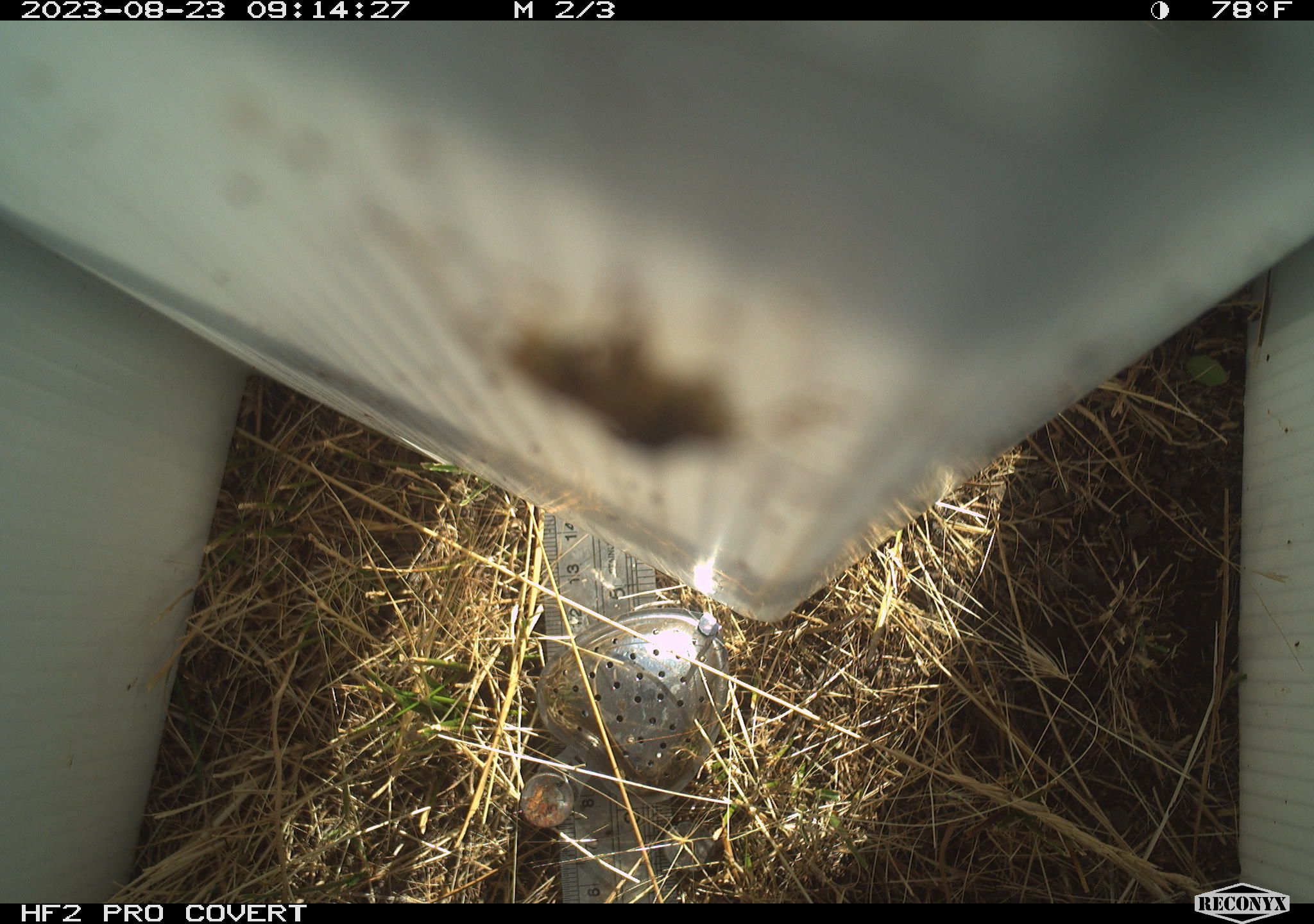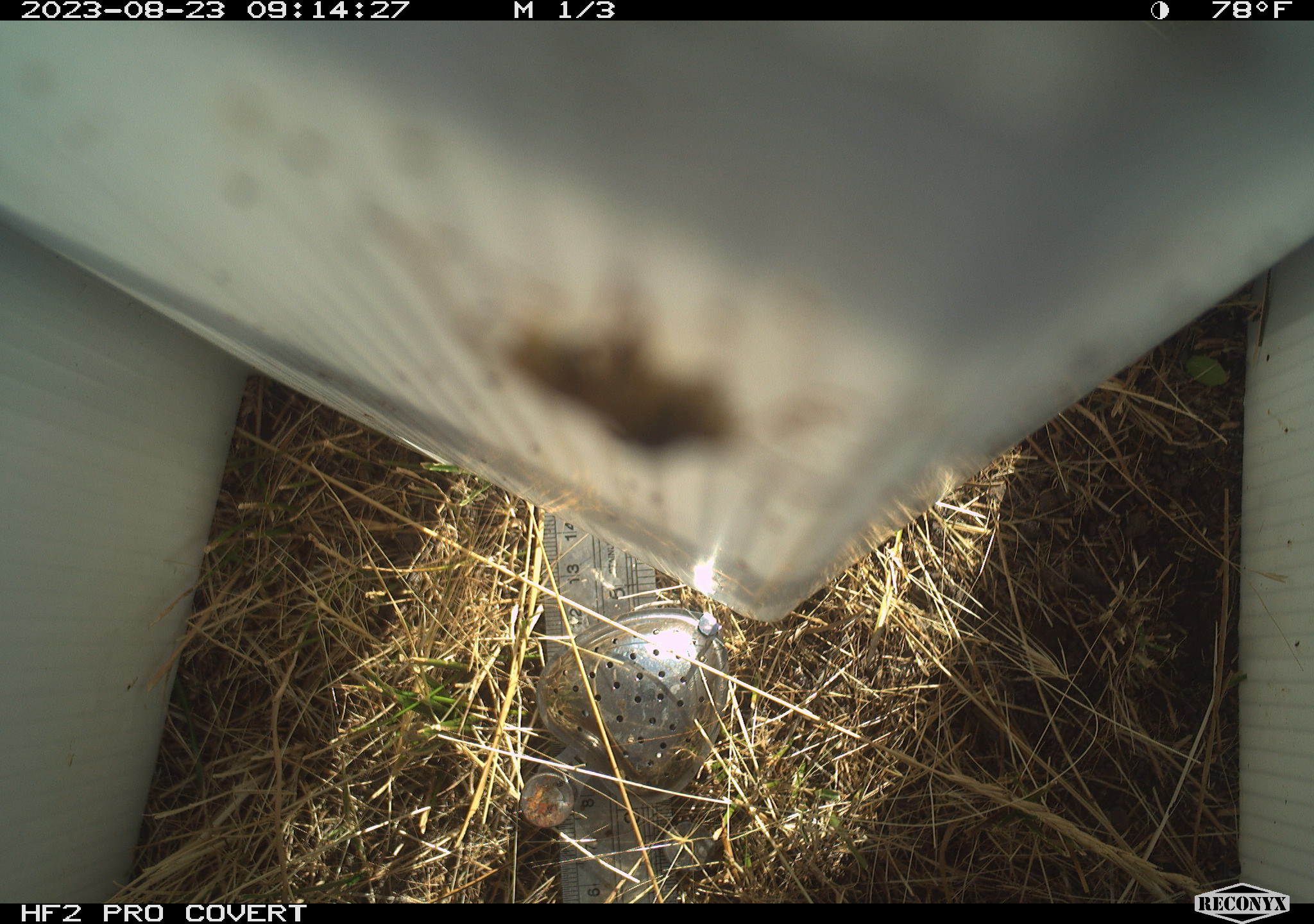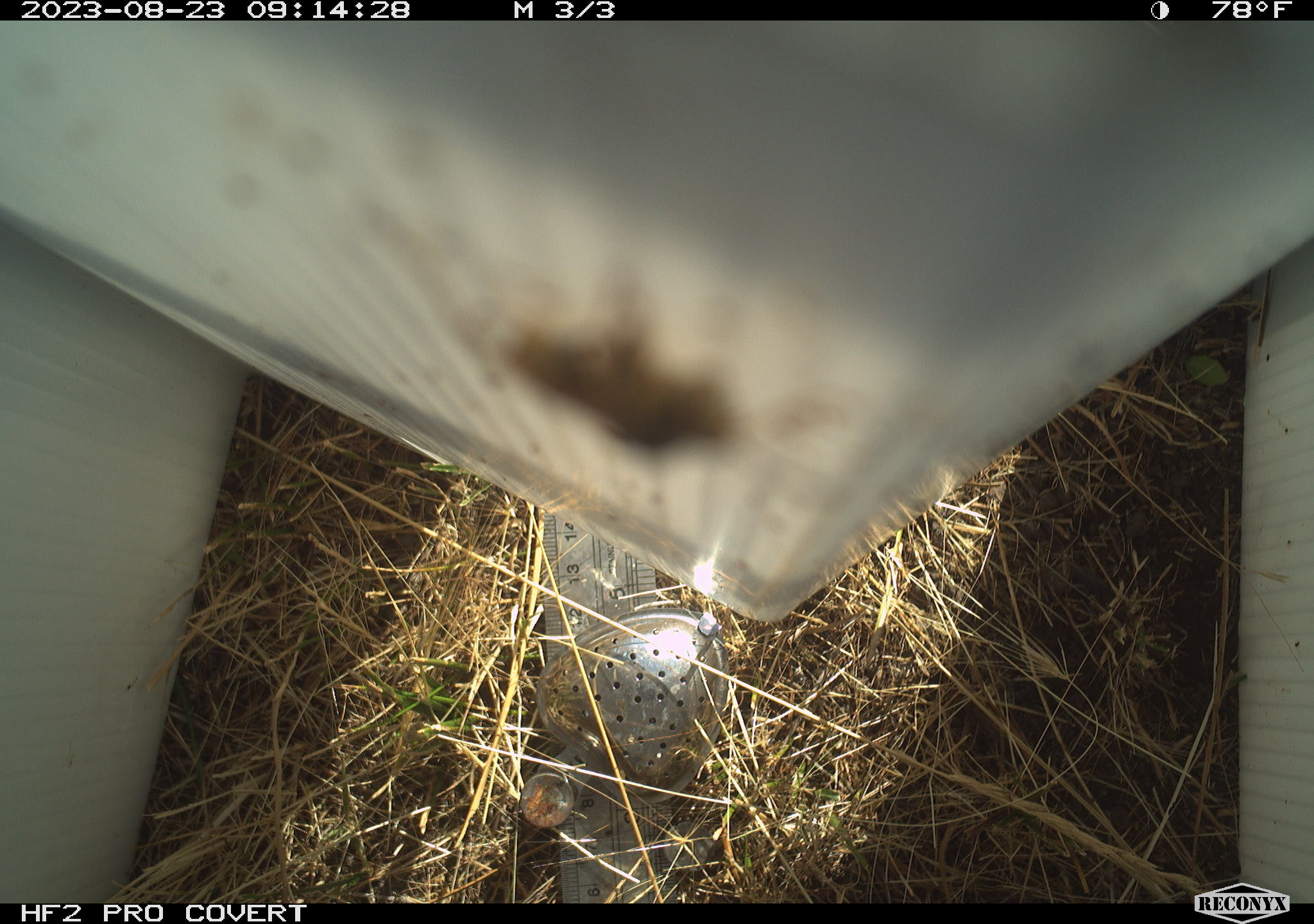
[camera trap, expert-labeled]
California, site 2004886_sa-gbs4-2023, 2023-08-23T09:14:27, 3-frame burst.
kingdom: Animalia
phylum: Arthropoda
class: Insecta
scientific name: Insecta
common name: insect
Insect (Insecta).